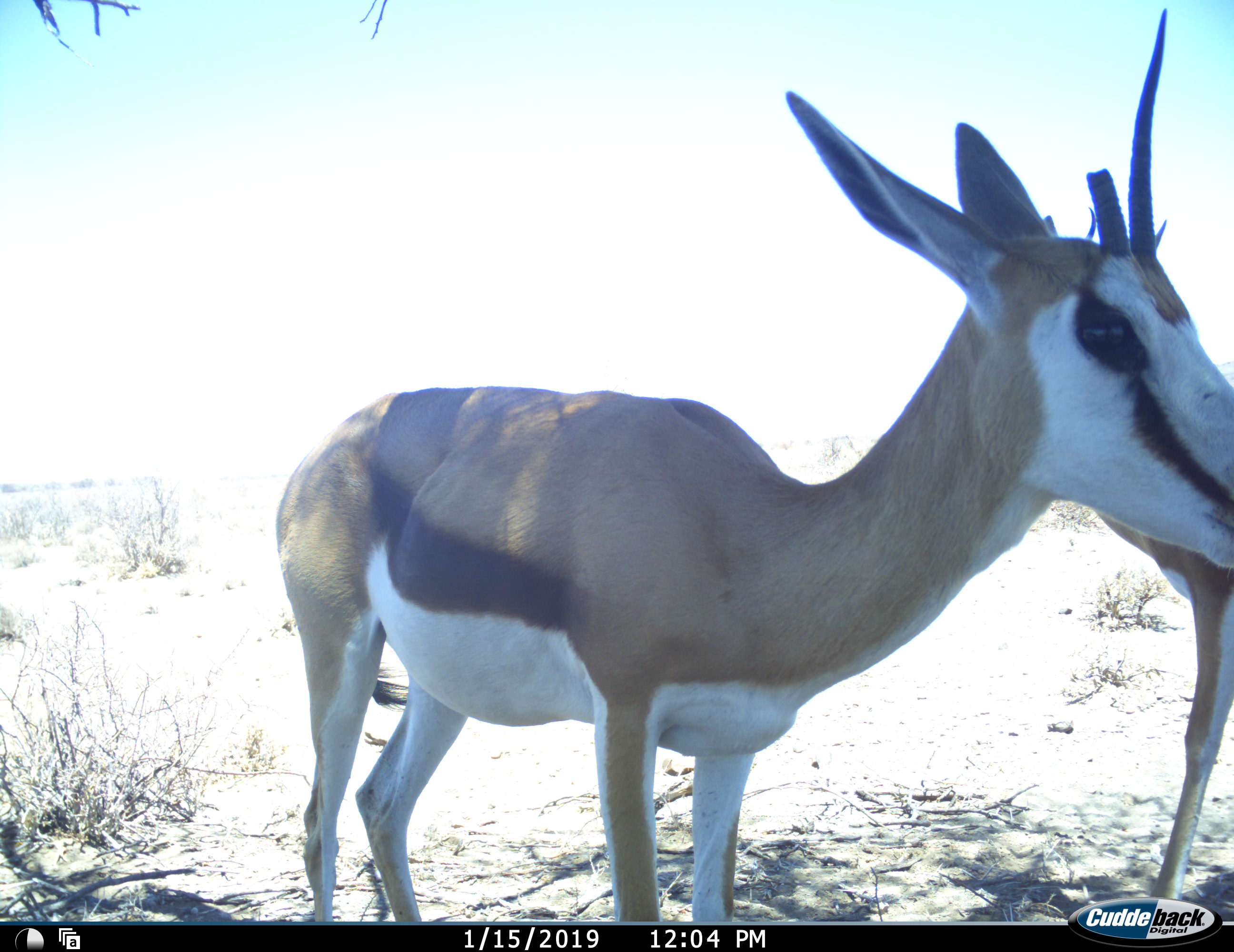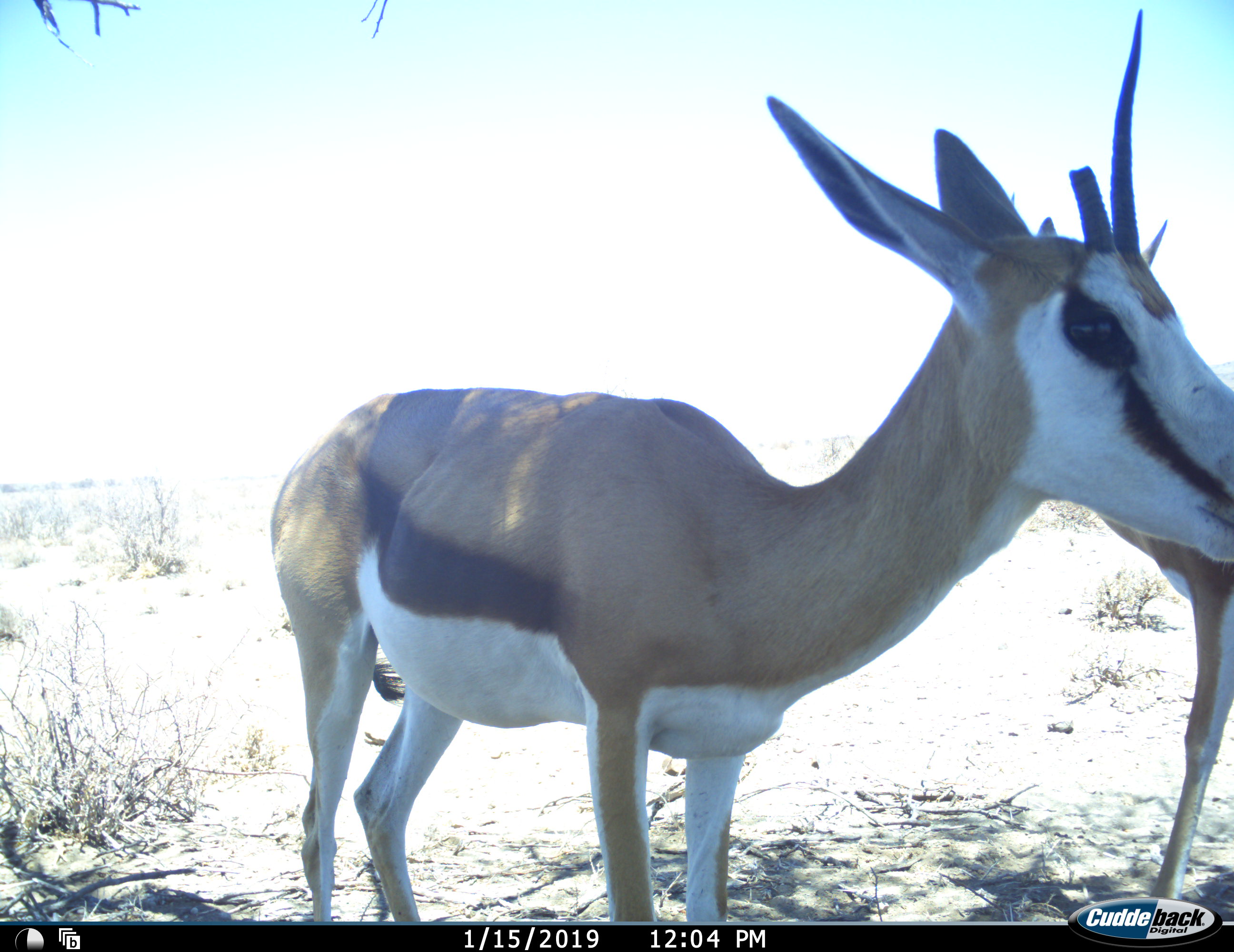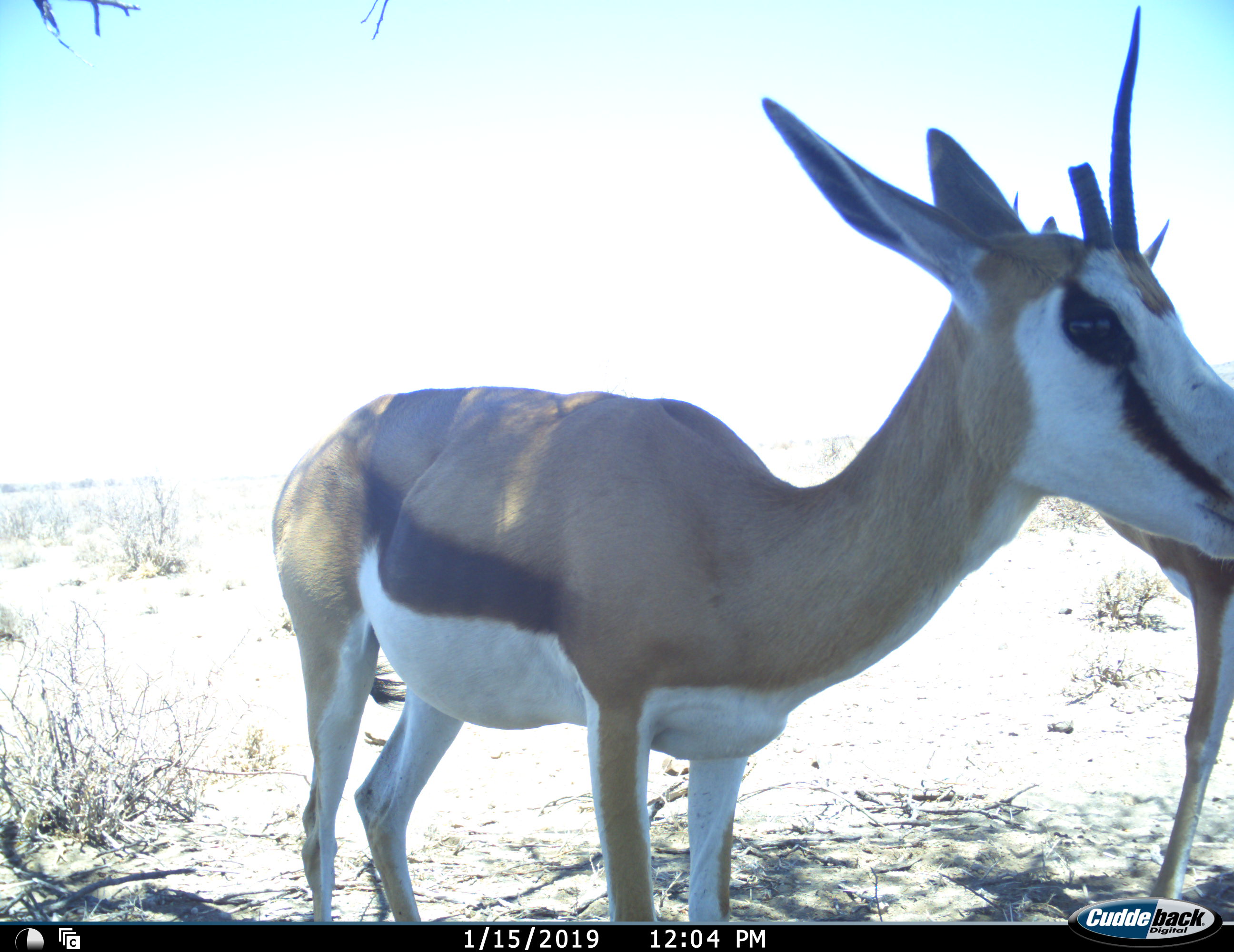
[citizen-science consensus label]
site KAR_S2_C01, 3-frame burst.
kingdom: Animalia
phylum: Chordata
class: Mammalia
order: Artiodactyla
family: Bovidae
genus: Antidorcas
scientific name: Antidorcas marsupialis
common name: springbok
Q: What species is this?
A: Springbok (Antidorcas marsupialis).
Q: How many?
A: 2.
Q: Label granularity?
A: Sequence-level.